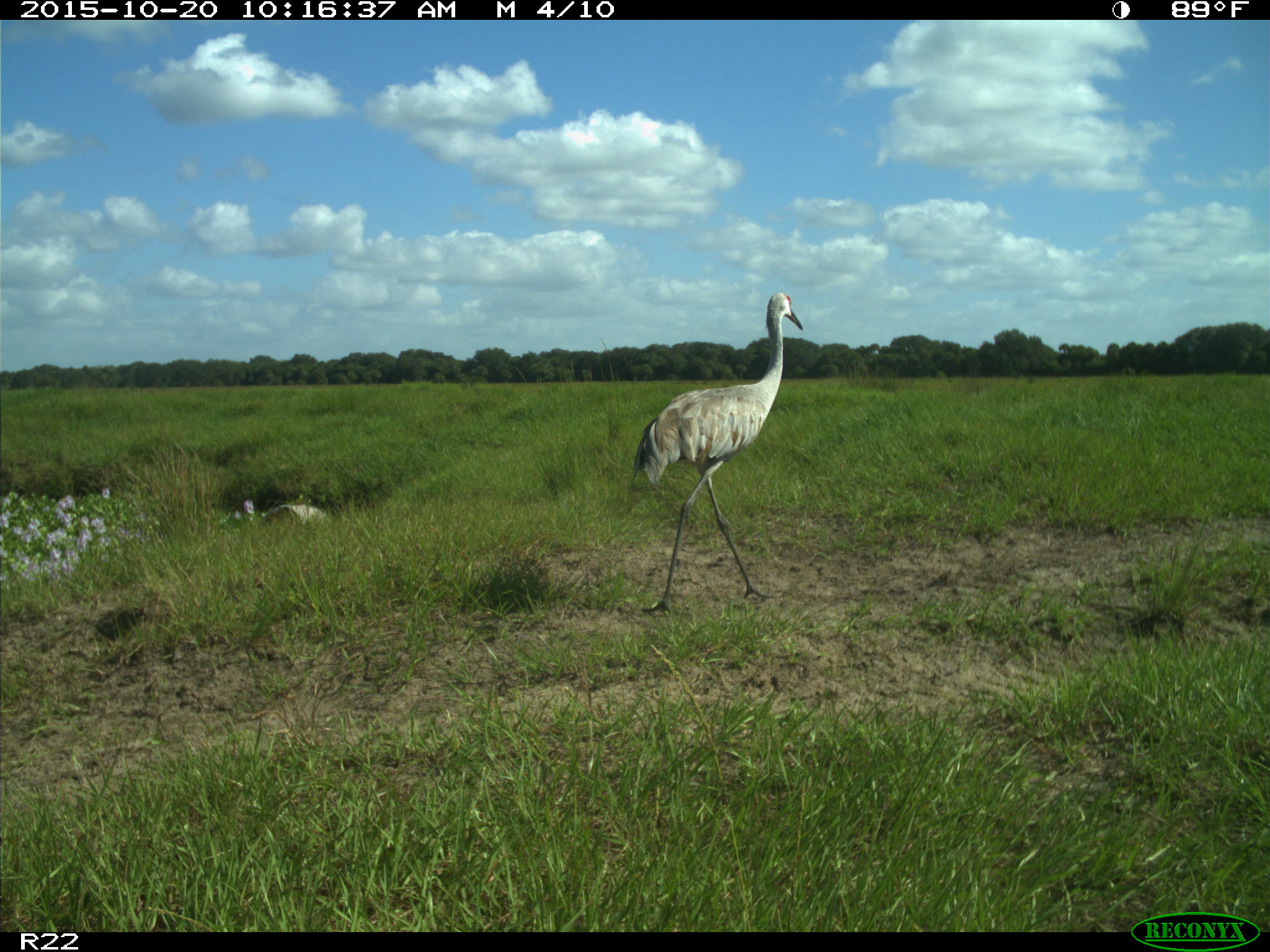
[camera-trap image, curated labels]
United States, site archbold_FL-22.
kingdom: Animalia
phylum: Chordata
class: Aves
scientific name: Aves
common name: birds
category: unidentified bird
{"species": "unidentified bird (birds) (Aves)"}